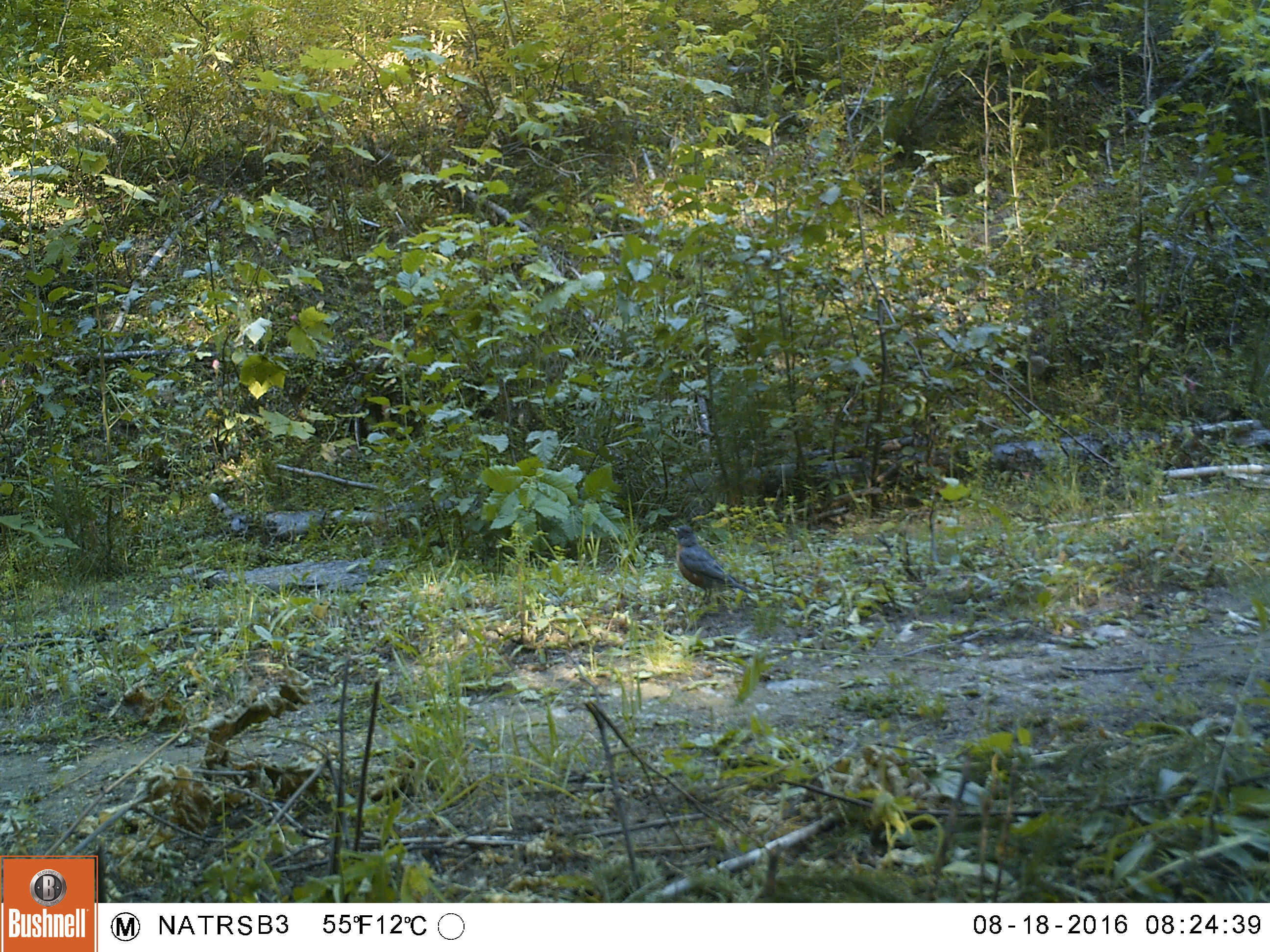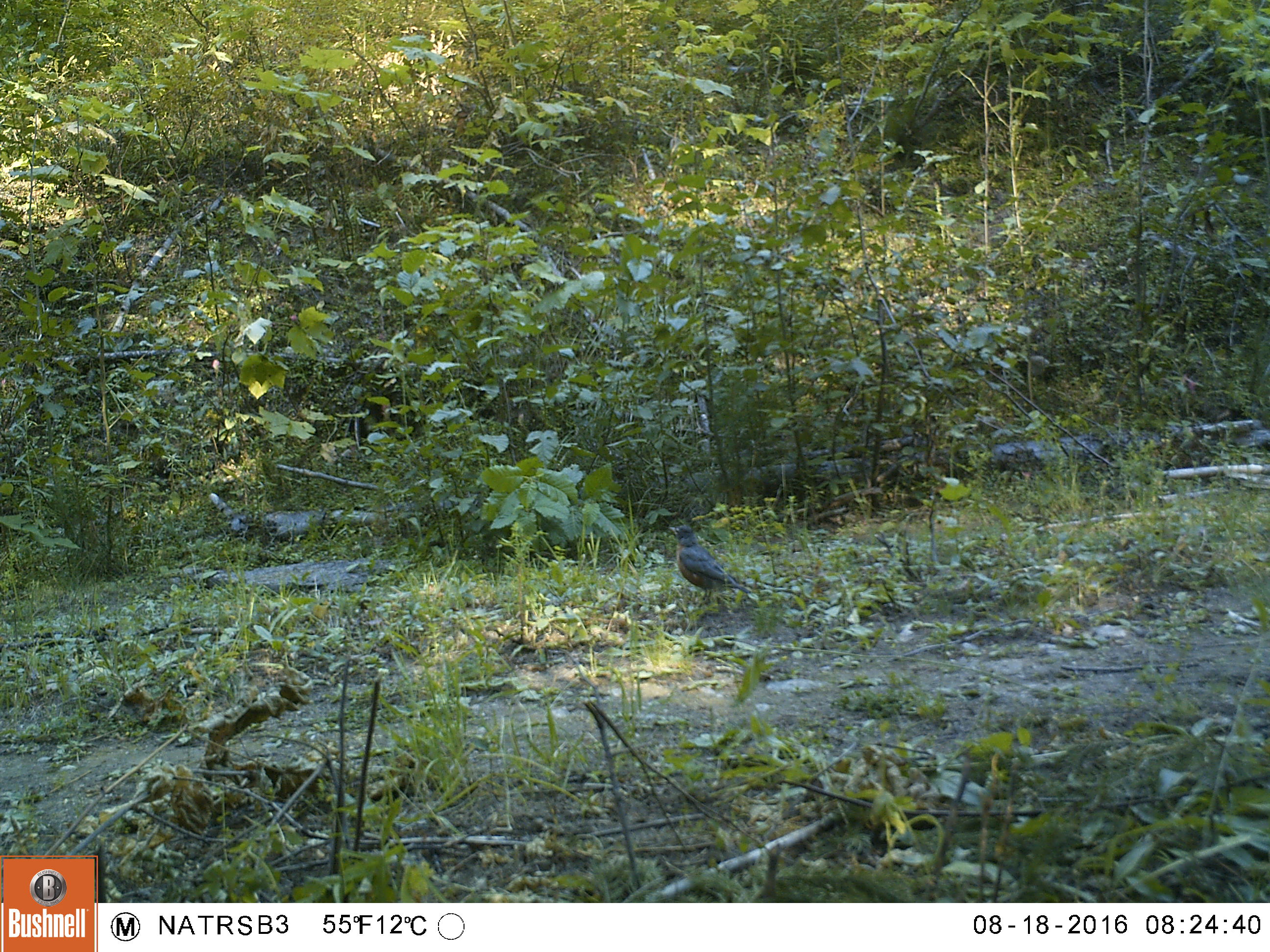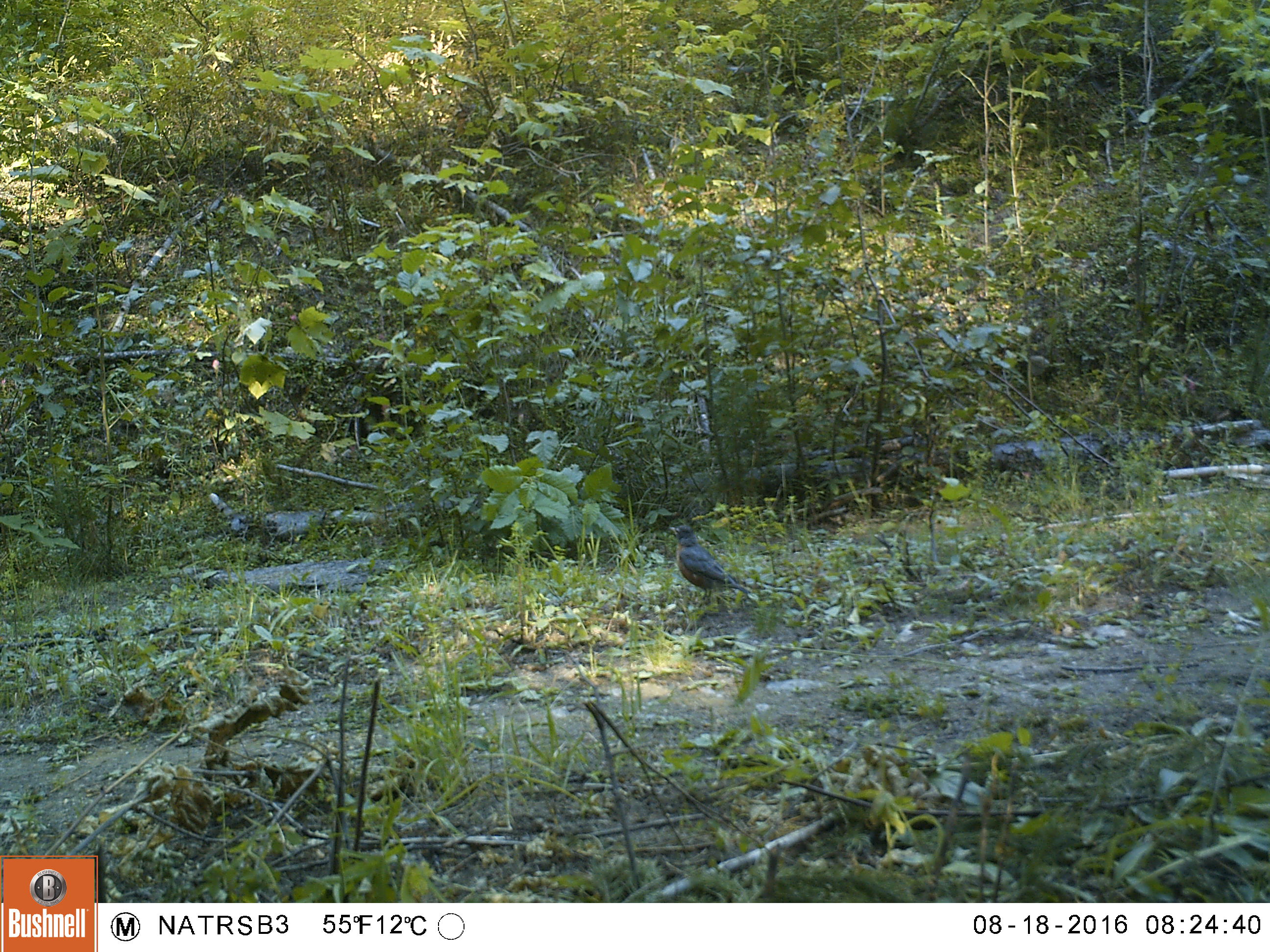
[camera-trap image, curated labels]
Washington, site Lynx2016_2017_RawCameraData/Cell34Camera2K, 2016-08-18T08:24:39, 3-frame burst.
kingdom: Animalia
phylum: Chordata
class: Aves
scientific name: Aves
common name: birds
Aves (birds). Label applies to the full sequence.